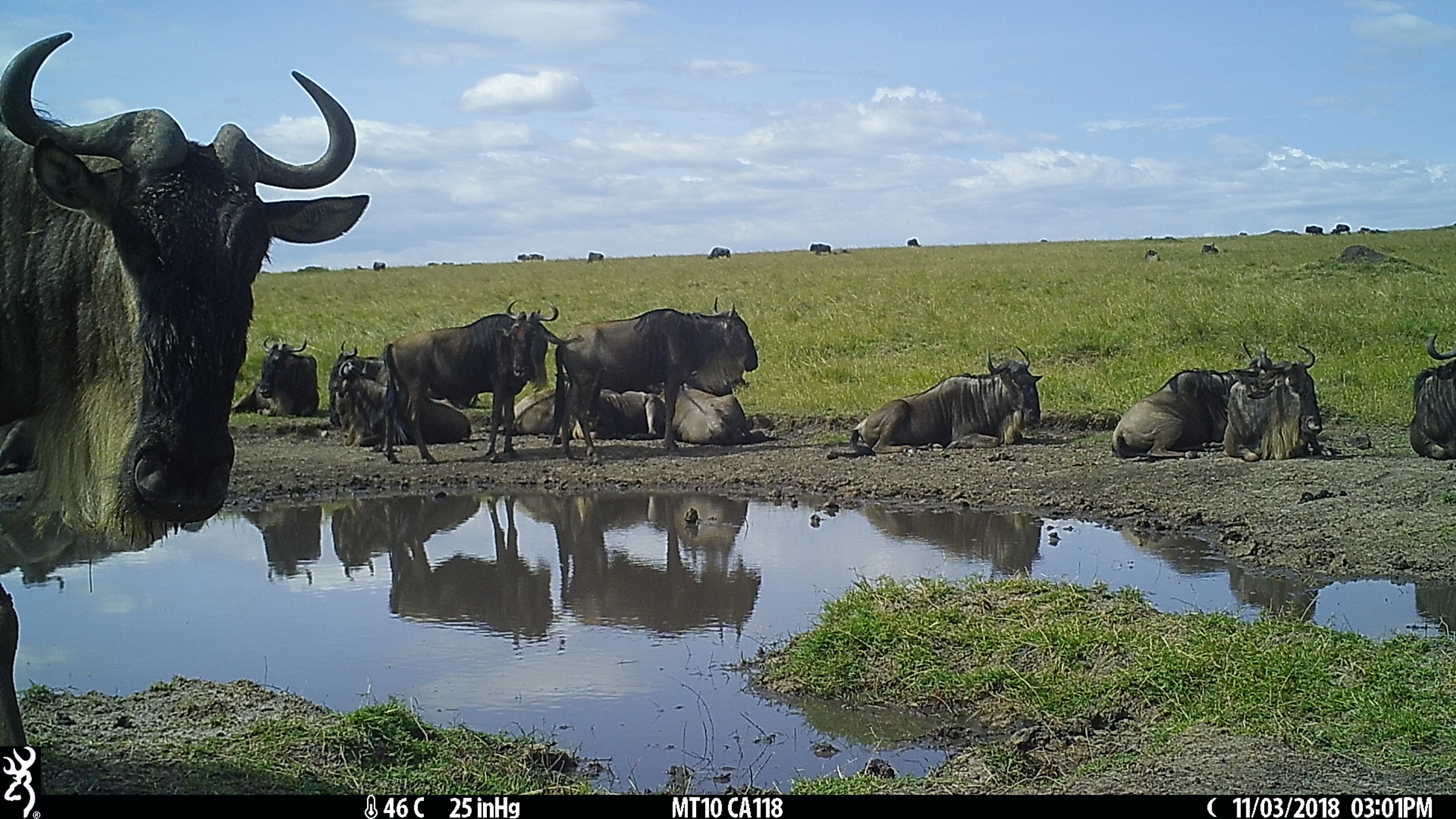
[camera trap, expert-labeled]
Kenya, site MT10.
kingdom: Animalia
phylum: Chordata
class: Mammalia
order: Artiodactyla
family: Bovidae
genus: Connochaetes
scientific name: Connochaetes taurinus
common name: blue wildebeest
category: wildebeest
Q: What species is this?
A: Wildebeest (blue wildebeest) (Connochaetes taurinus).